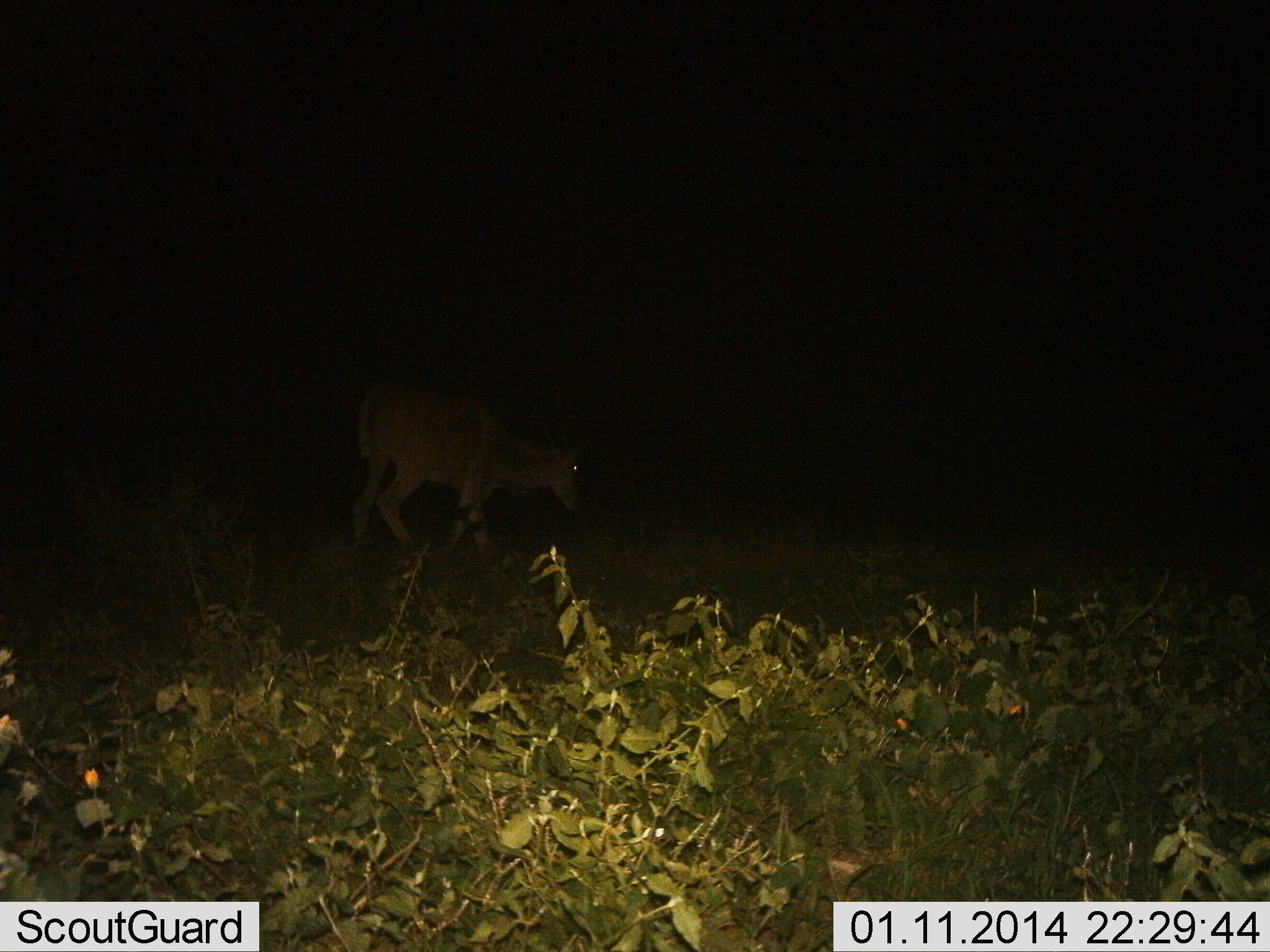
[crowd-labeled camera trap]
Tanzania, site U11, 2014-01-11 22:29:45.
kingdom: Animalia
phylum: Chordata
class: Mammalia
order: Artiodactyla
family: Bovidae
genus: Tragelaphus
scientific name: Tragelaphus oryx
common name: eland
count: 1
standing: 11%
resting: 0%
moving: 89%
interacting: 0%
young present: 11%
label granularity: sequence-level